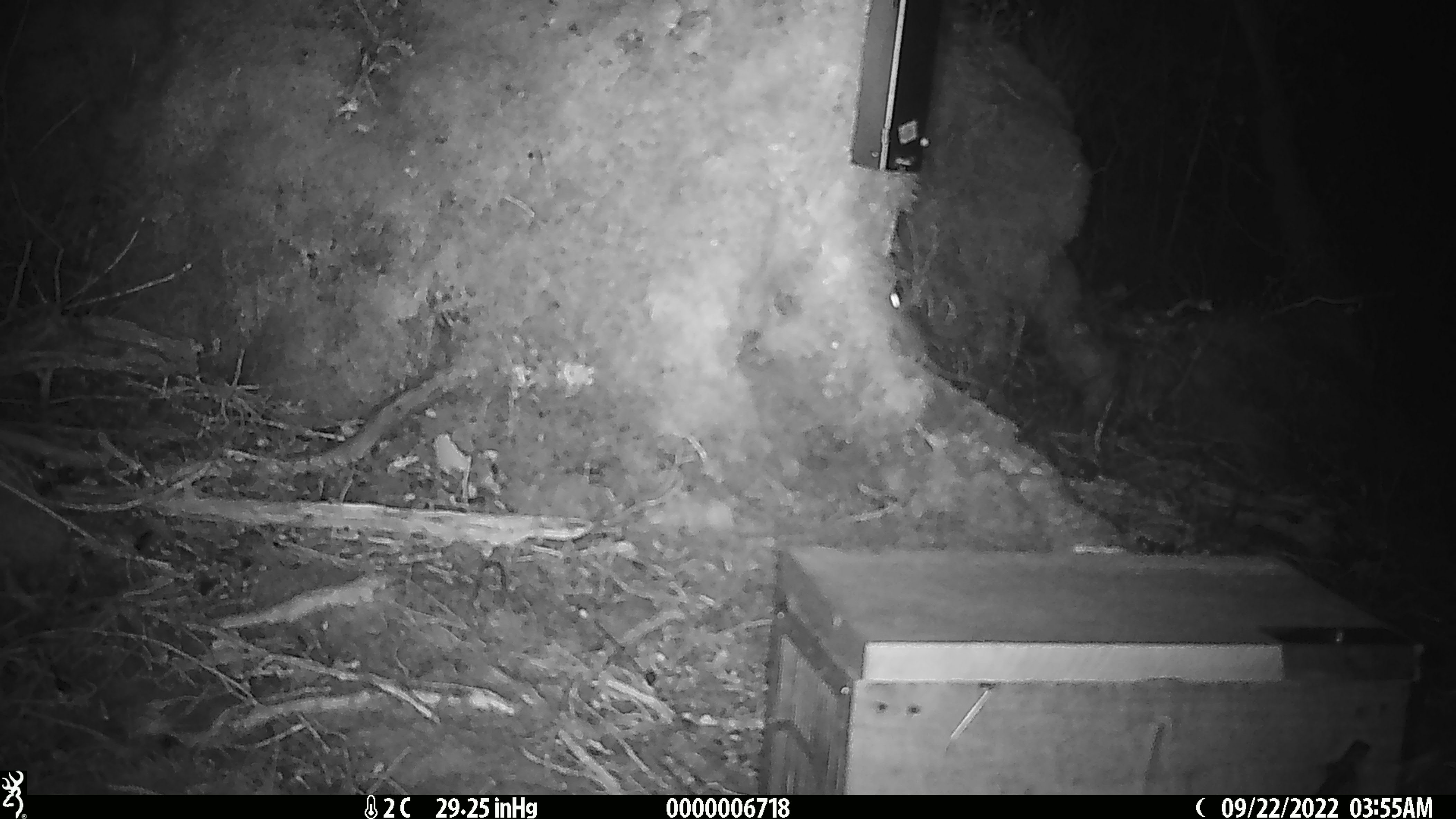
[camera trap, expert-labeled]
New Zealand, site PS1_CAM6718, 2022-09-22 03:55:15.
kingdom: Animalia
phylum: Chordata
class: Mammalia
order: Rodentia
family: Muridae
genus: Mus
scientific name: Mus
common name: mouse